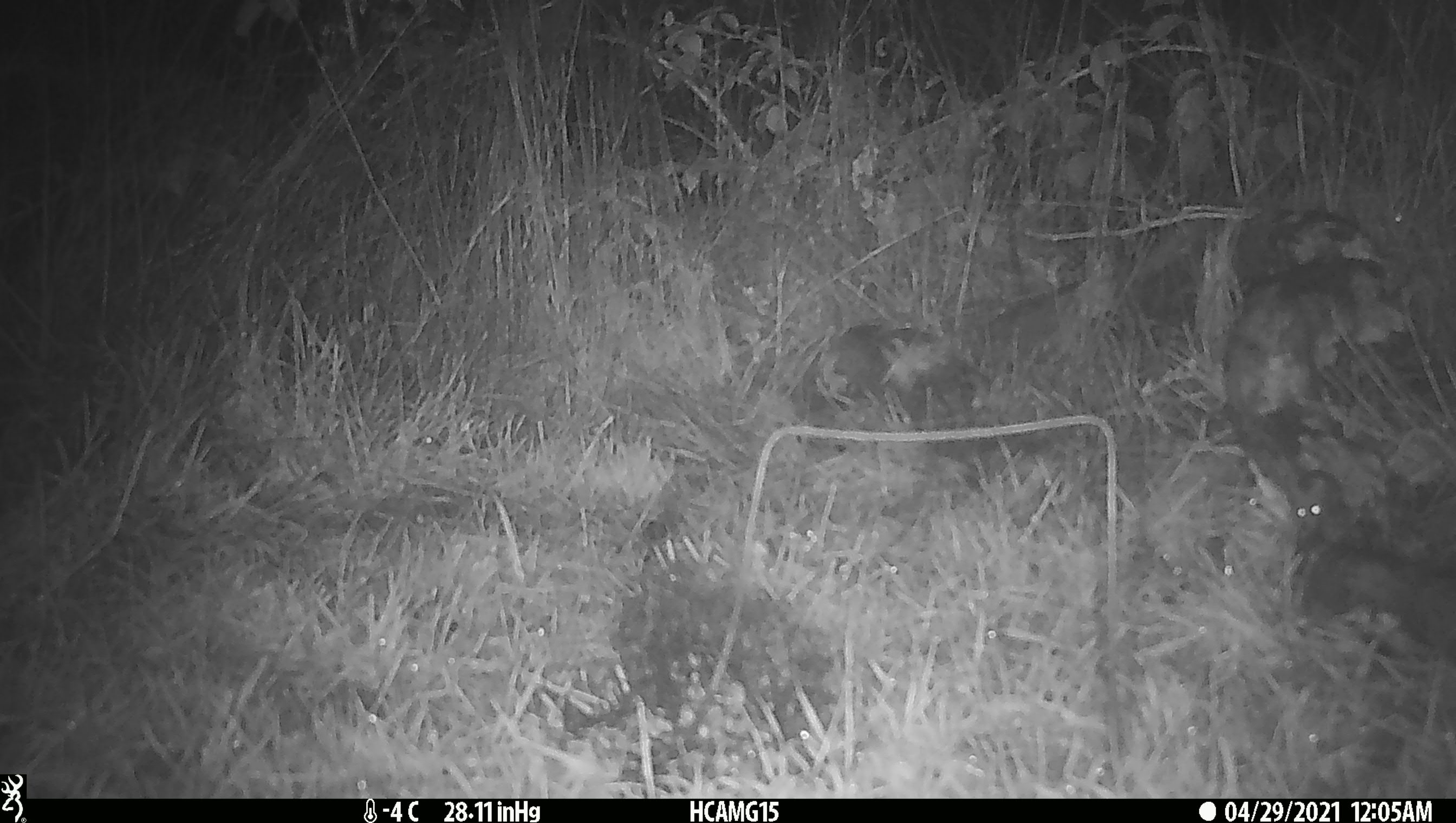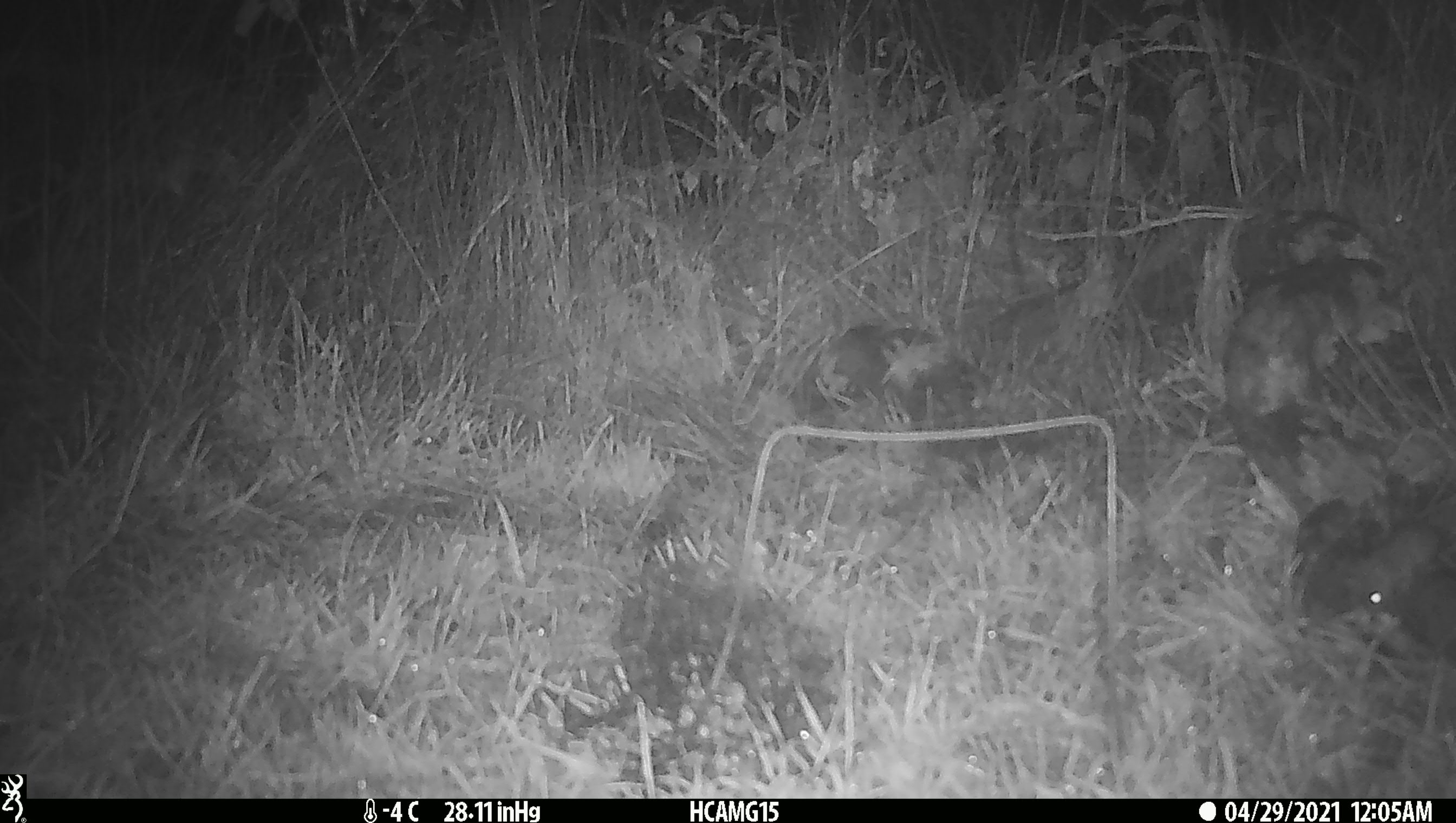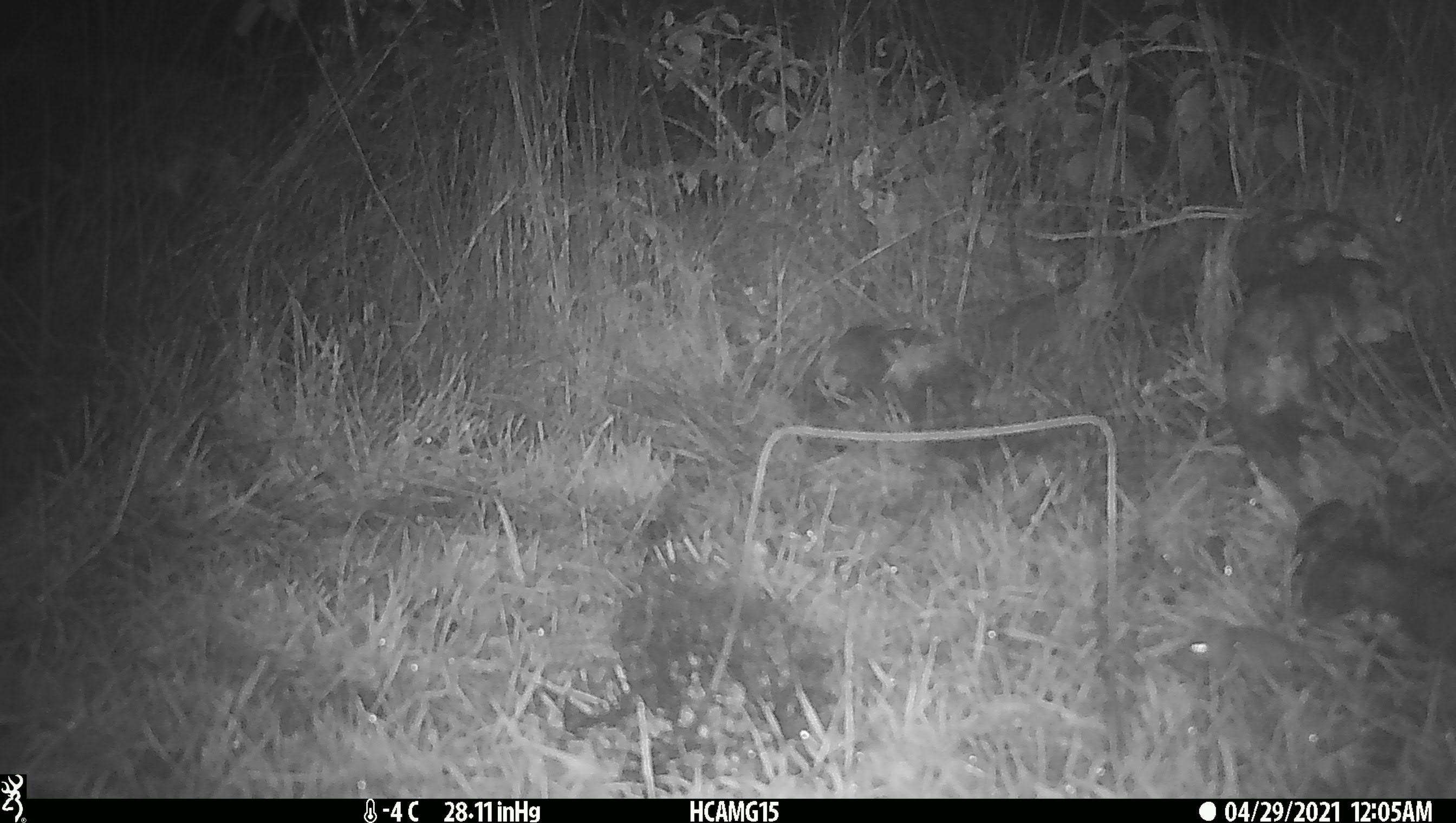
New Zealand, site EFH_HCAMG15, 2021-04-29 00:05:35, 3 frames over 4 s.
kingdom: Animalia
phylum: Chordata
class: Mammalia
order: Rodentia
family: Muridae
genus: Mus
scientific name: Mus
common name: mouse